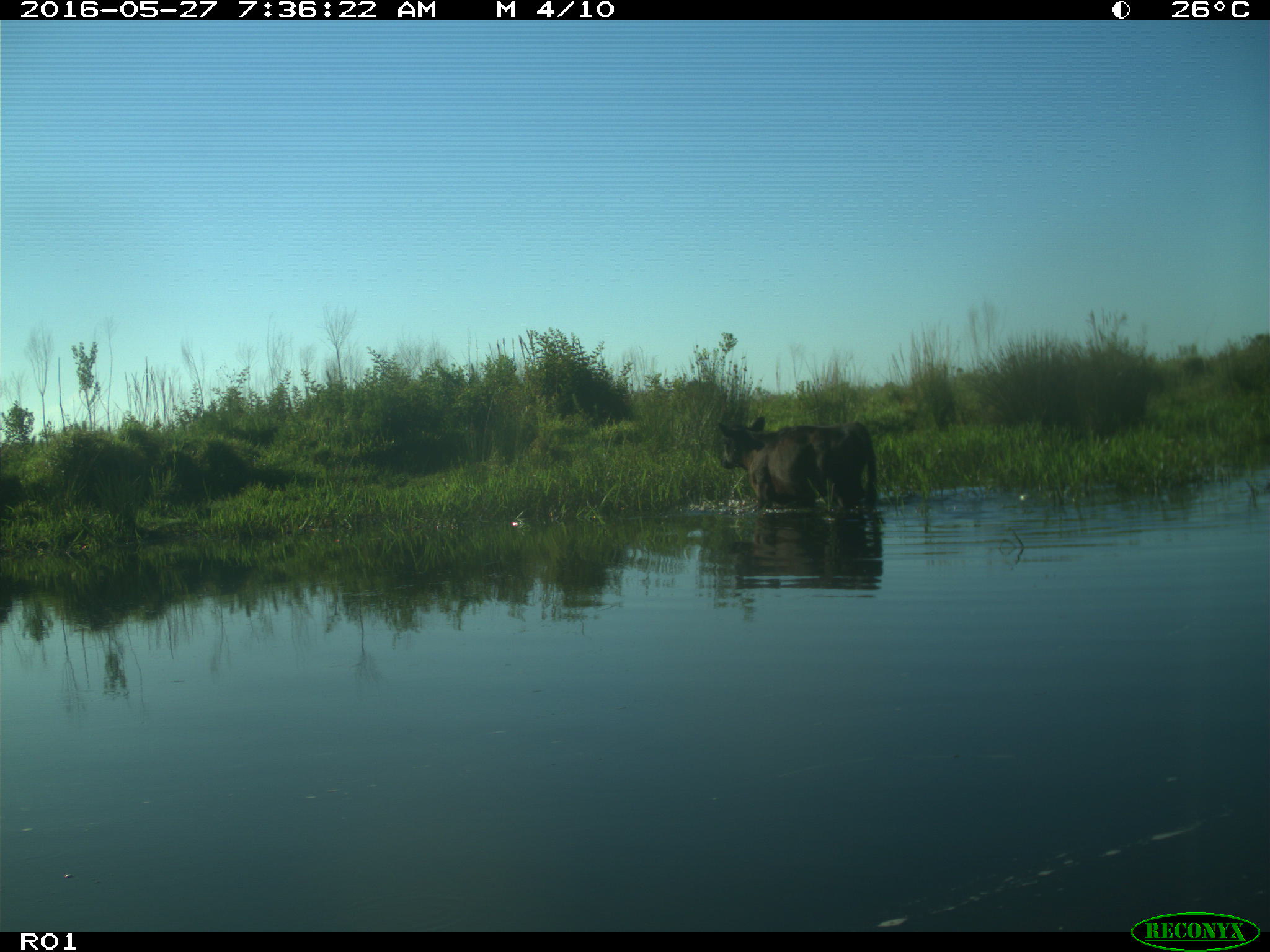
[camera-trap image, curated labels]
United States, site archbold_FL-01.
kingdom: Animalia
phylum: Chordata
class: Mammalia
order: Artiodactyla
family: Bovidae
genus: Bos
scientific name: Bos taurus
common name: domestic cow